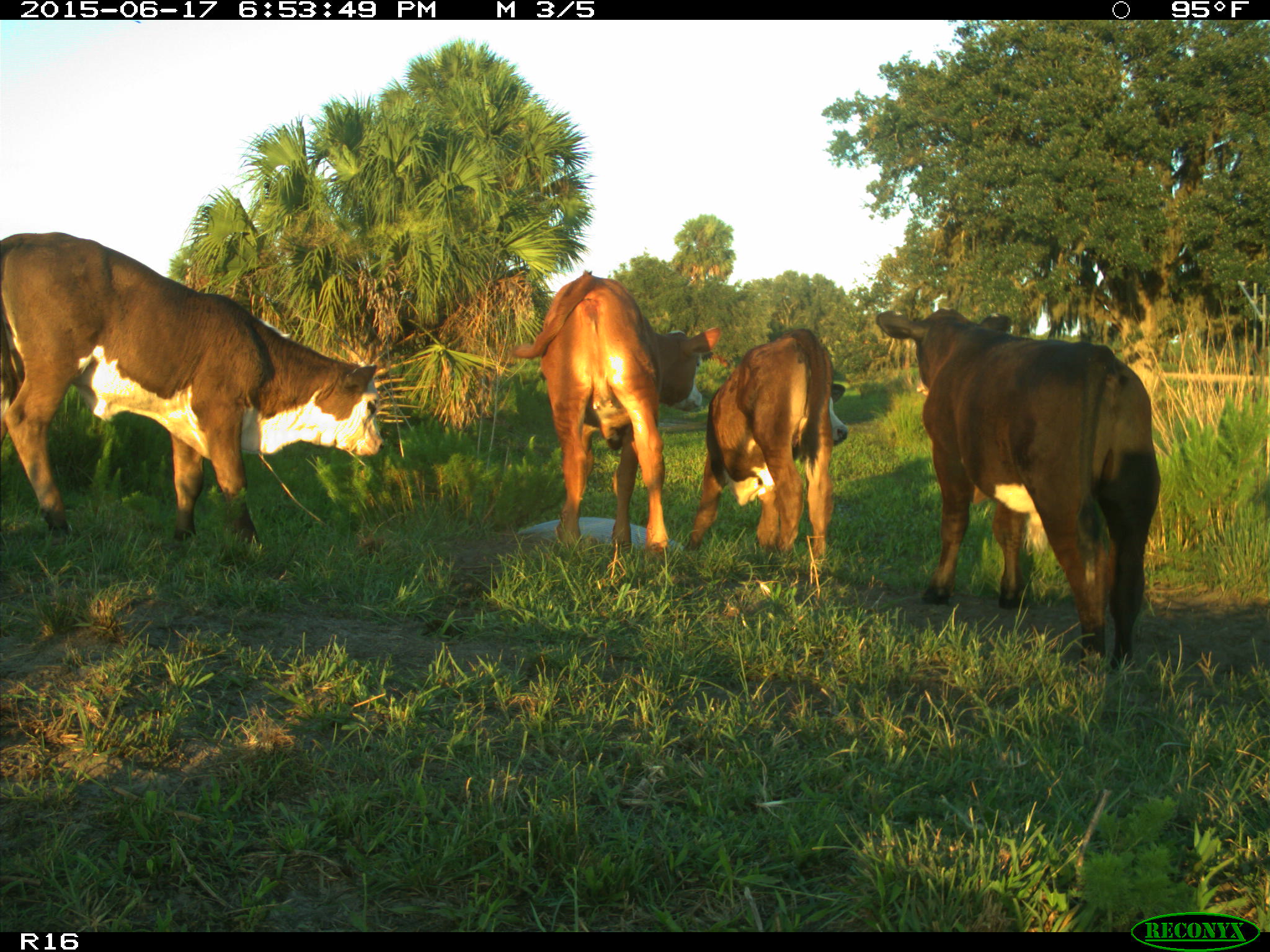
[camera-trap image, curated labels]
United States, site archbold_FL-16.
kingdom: Animalia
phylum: Chordata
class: Mammalia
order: Artiodactyla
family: Bovidae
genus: Bos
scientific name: Bos taurus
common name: domestic cow